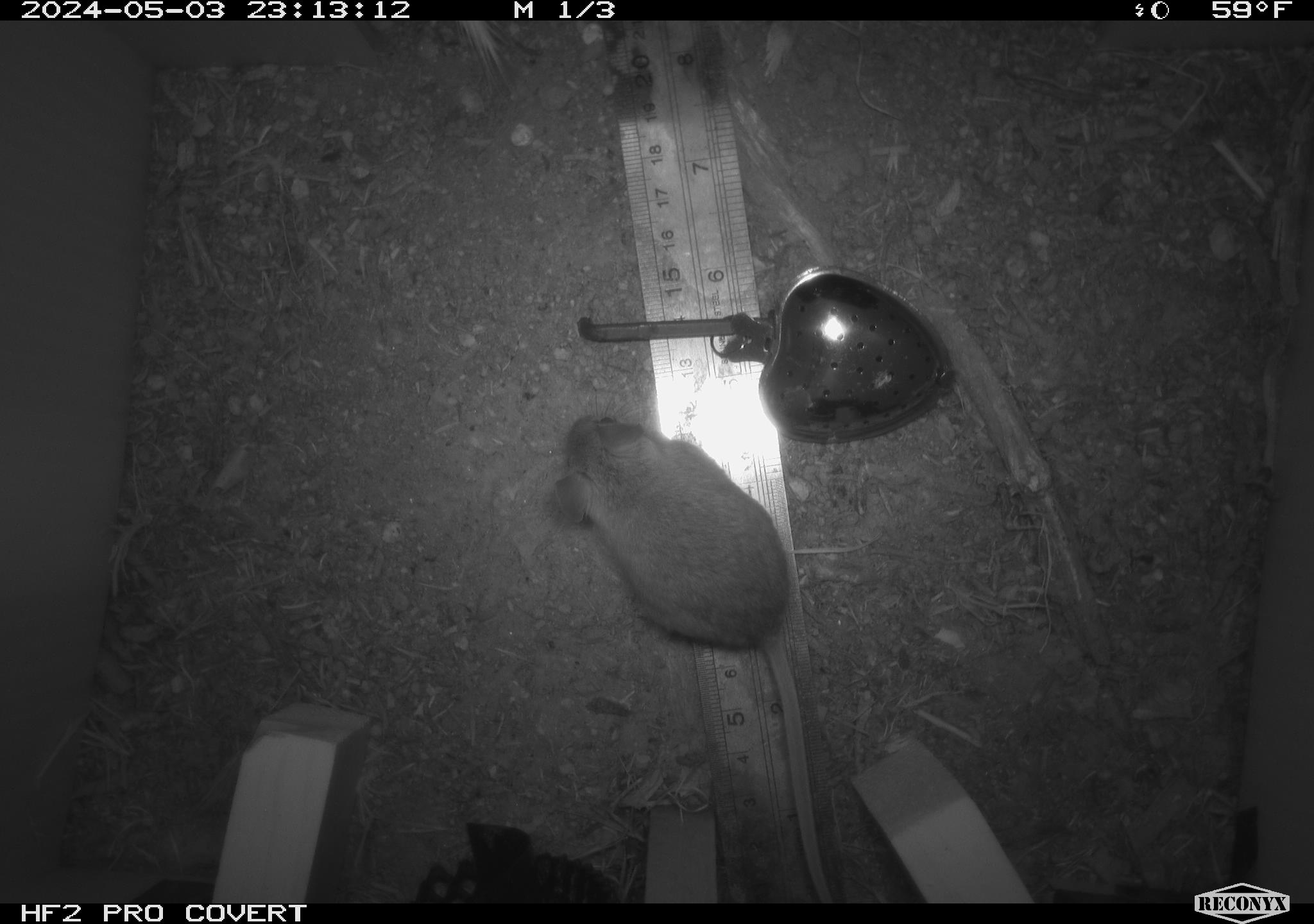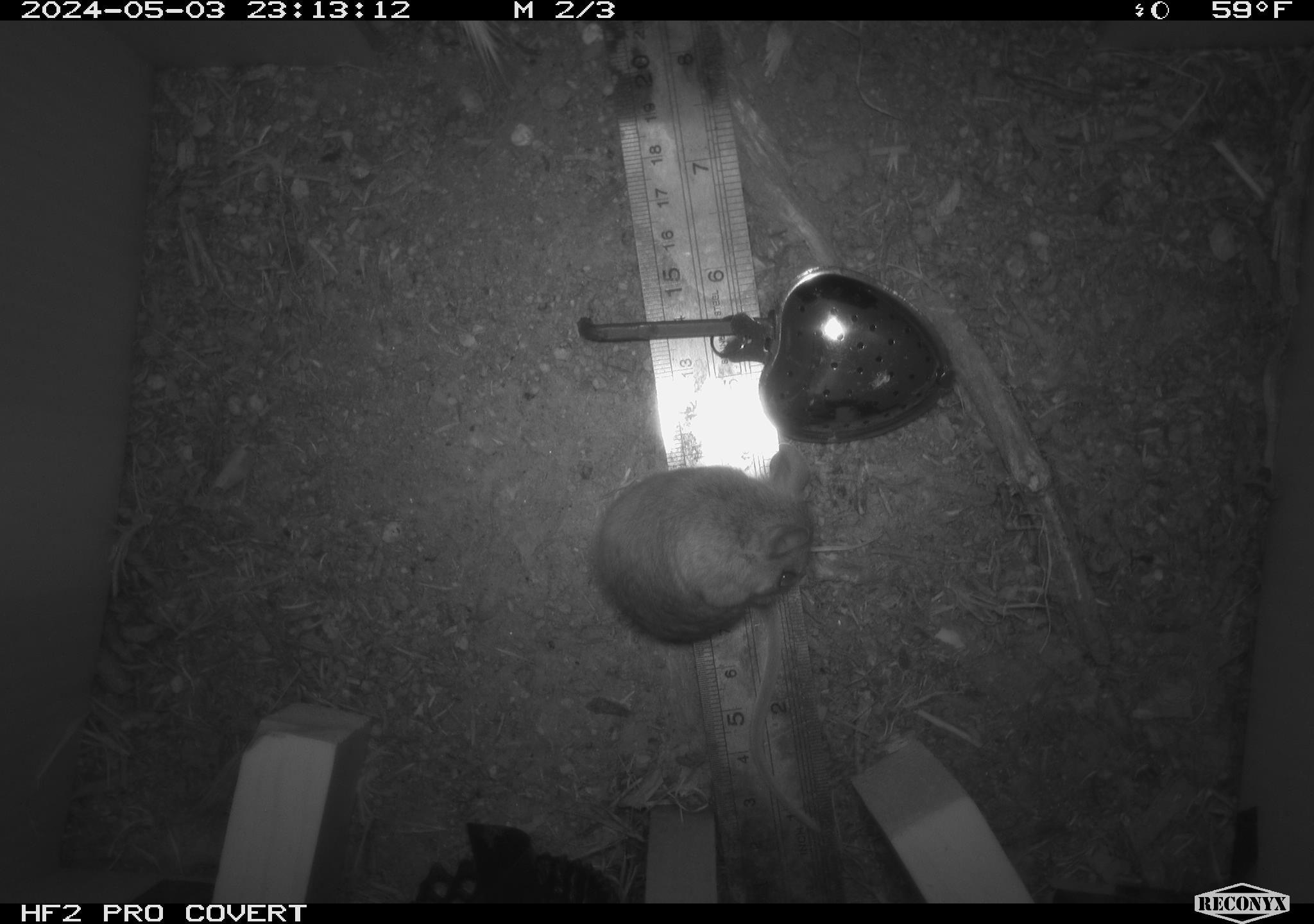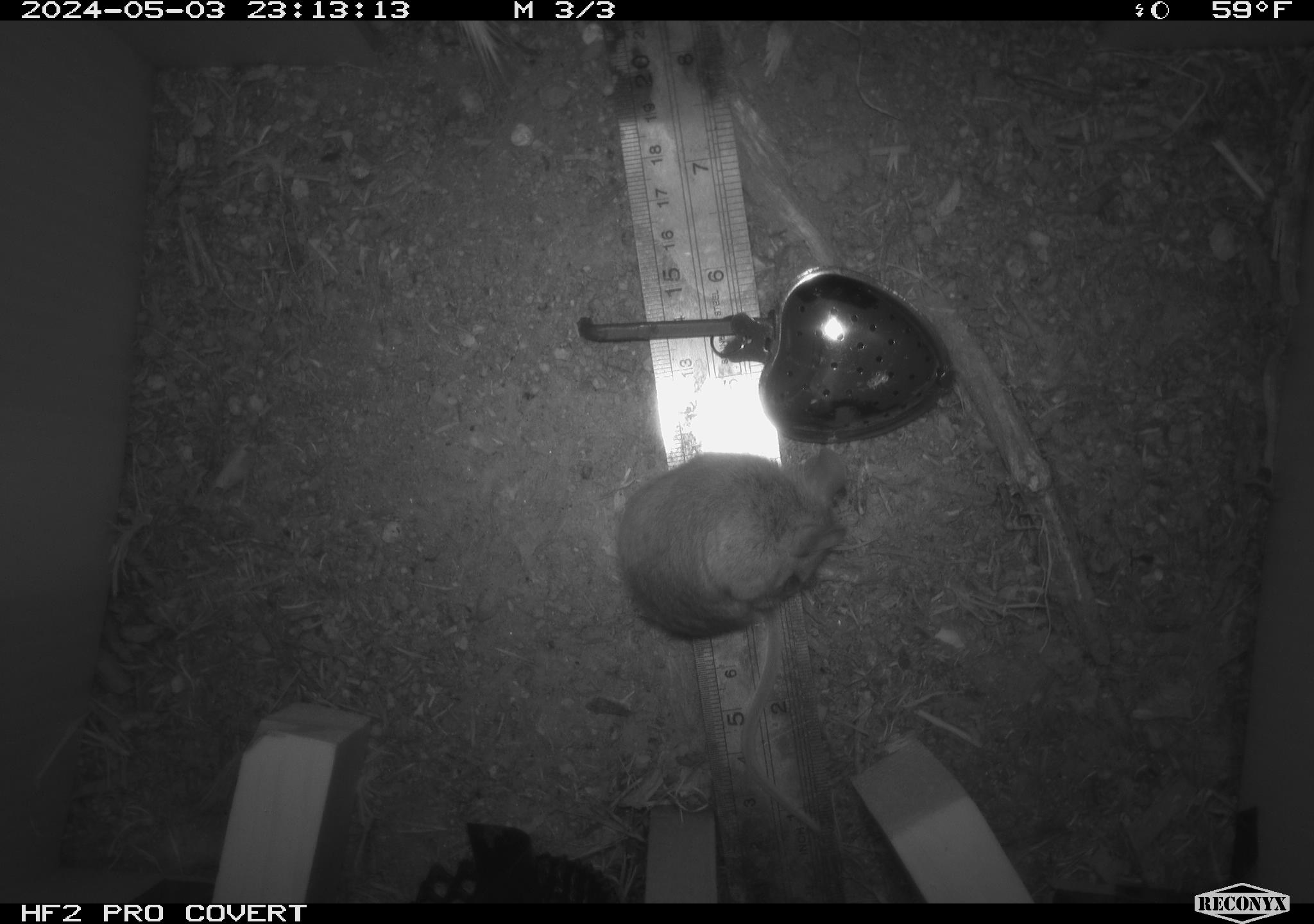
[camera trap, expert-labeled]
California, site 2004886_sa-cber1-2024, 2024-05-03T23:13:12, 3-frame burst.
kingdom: Animalia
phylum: Chordata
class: Mammalia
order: Rodentia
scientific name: Rodentia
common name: mouse species